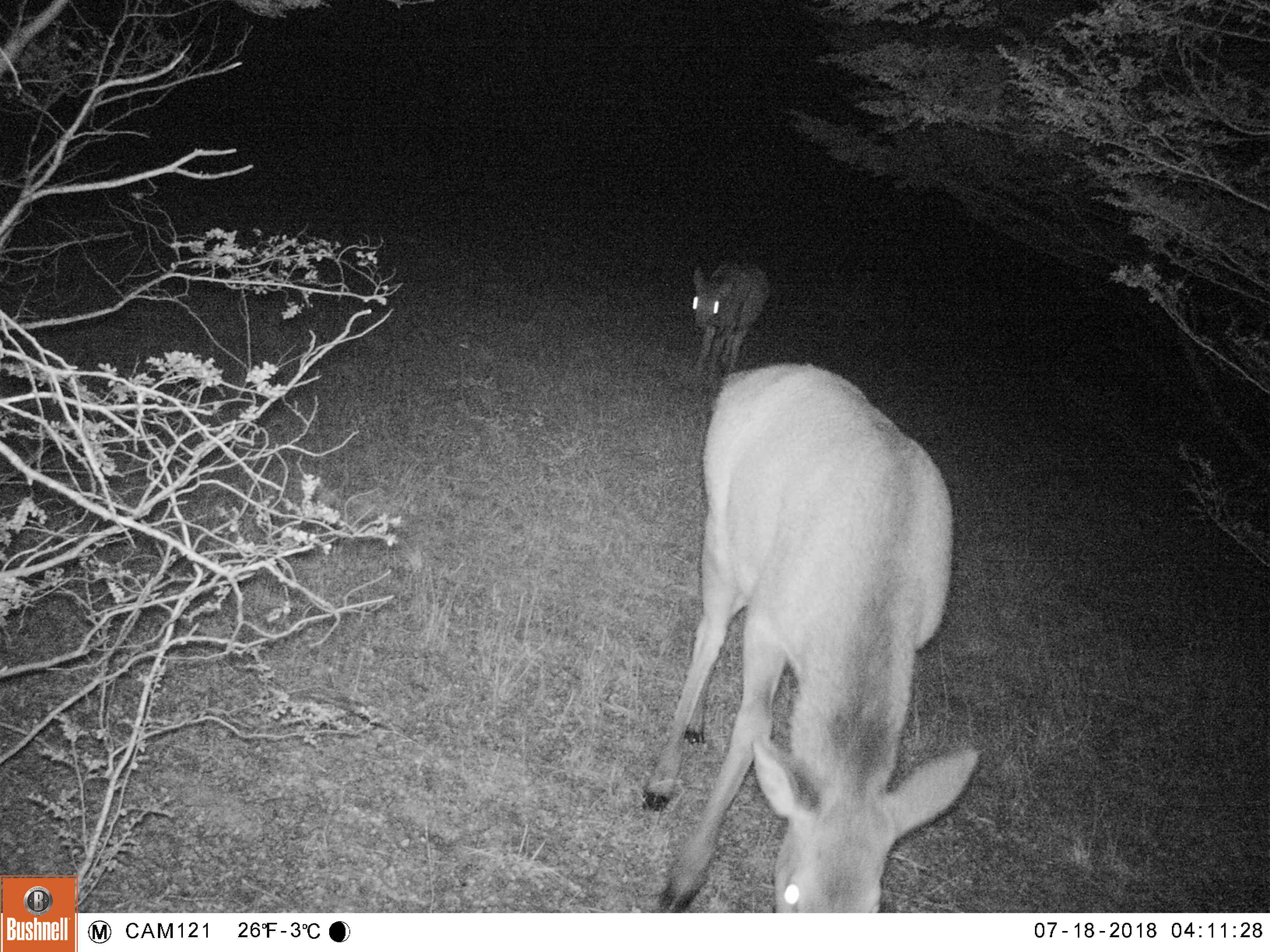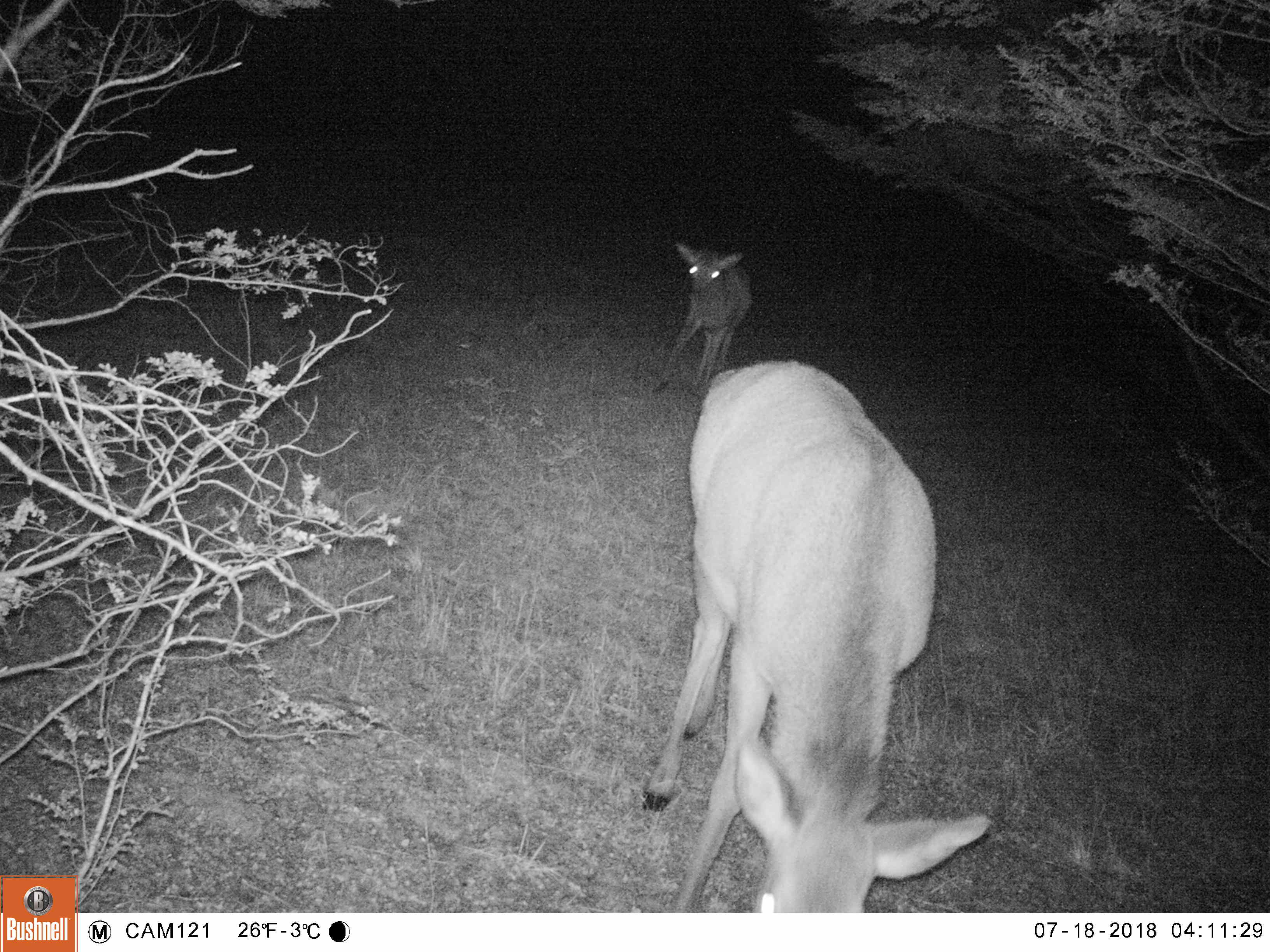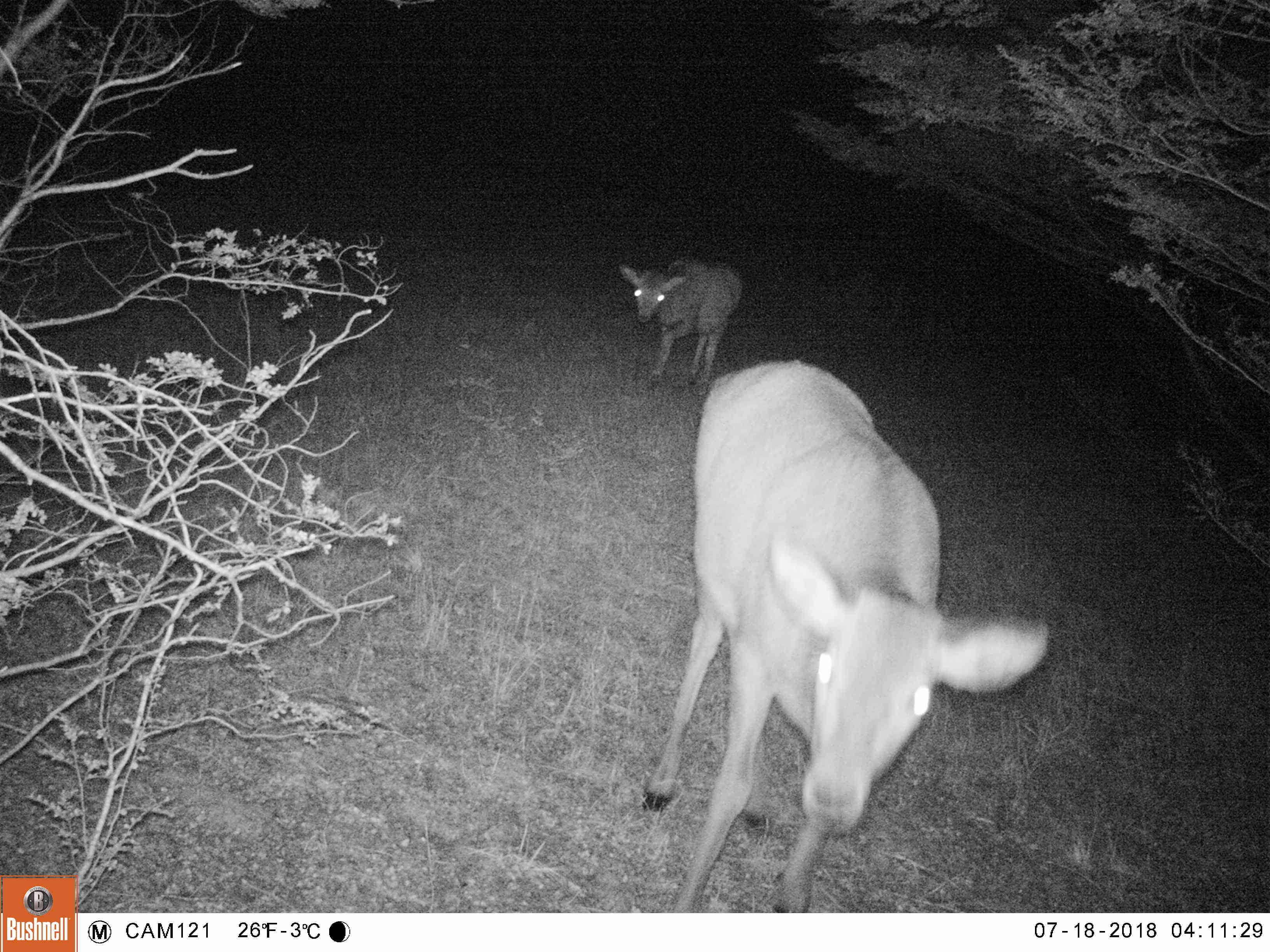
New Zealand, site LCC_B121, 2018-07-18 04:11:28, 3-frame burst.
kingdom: Animalia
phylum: Chordata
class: Mammalia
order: Artiodactyla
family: Cervidae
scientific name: Cervidae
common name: deer